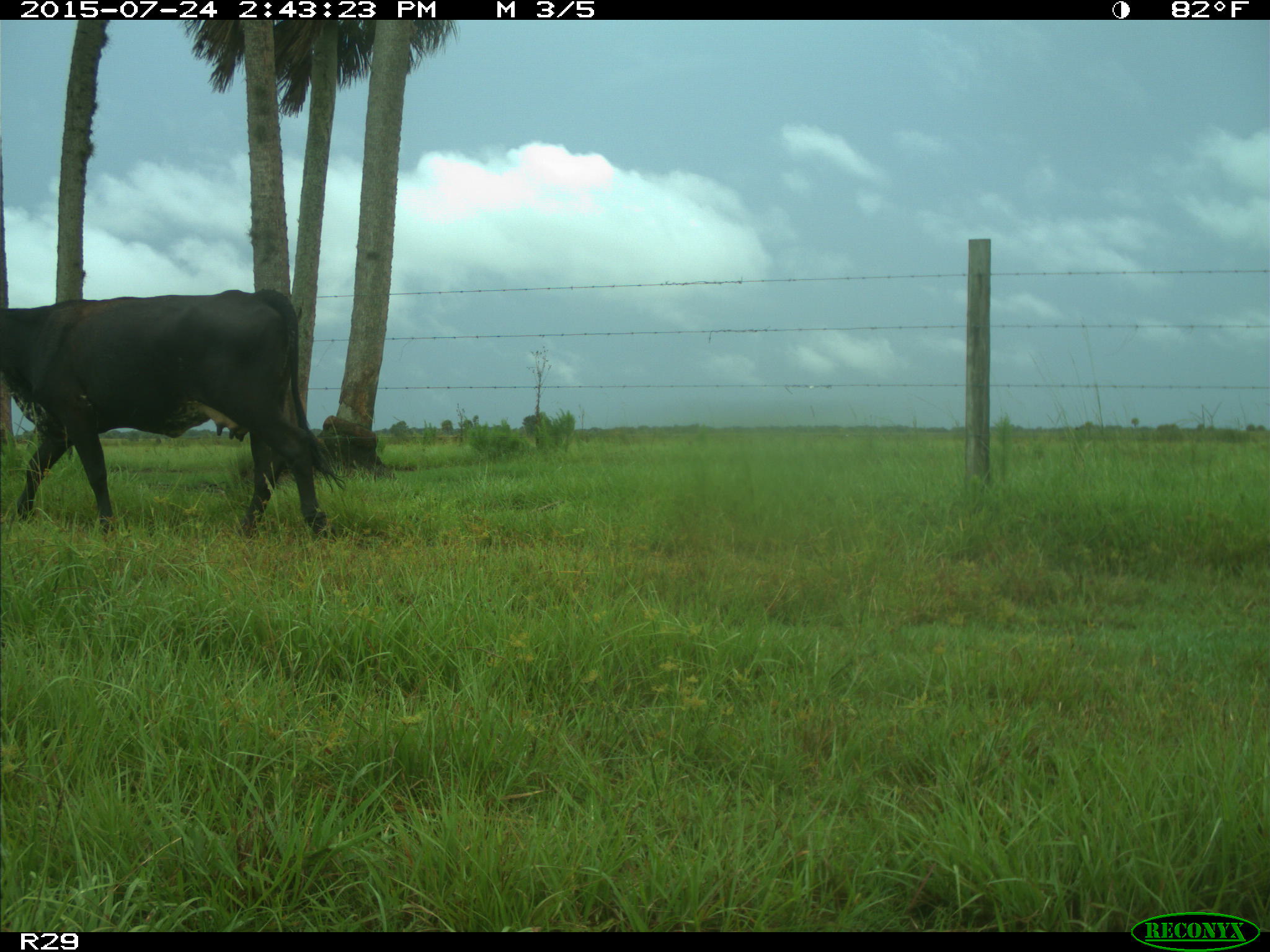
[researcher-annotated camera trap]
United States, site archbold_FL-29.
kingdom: Animalia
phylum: Chordata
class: Mammalia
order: Artiodactyla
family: Bovidae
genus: Bos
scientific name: Bos taurus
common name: domestic cow